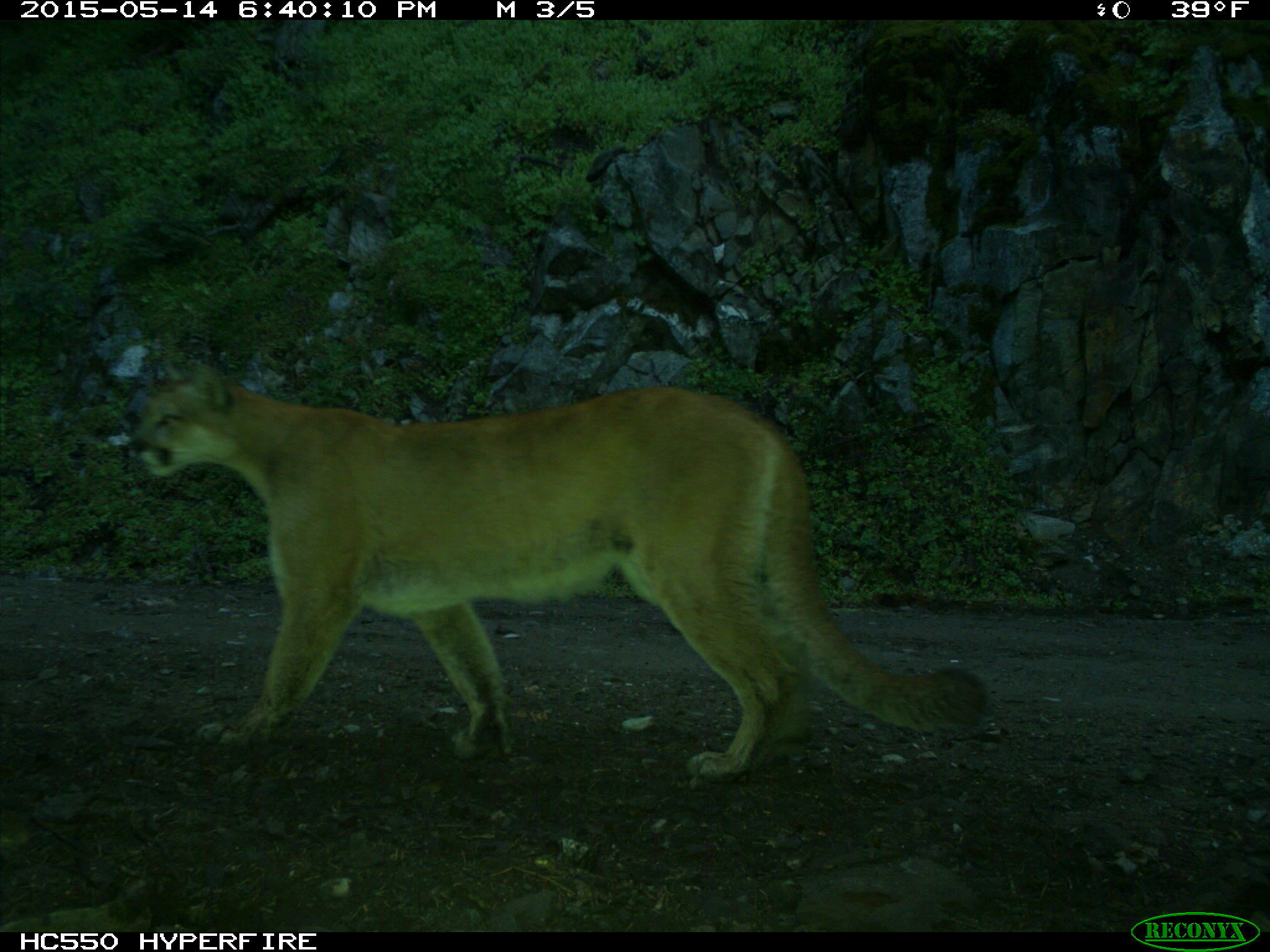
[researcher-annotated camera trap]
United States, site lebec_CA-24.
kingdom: Animalia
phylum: Chordata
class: Mammalia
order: Carnivora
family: Felidae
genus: Puma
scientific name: Puma concolor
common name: mountain lion